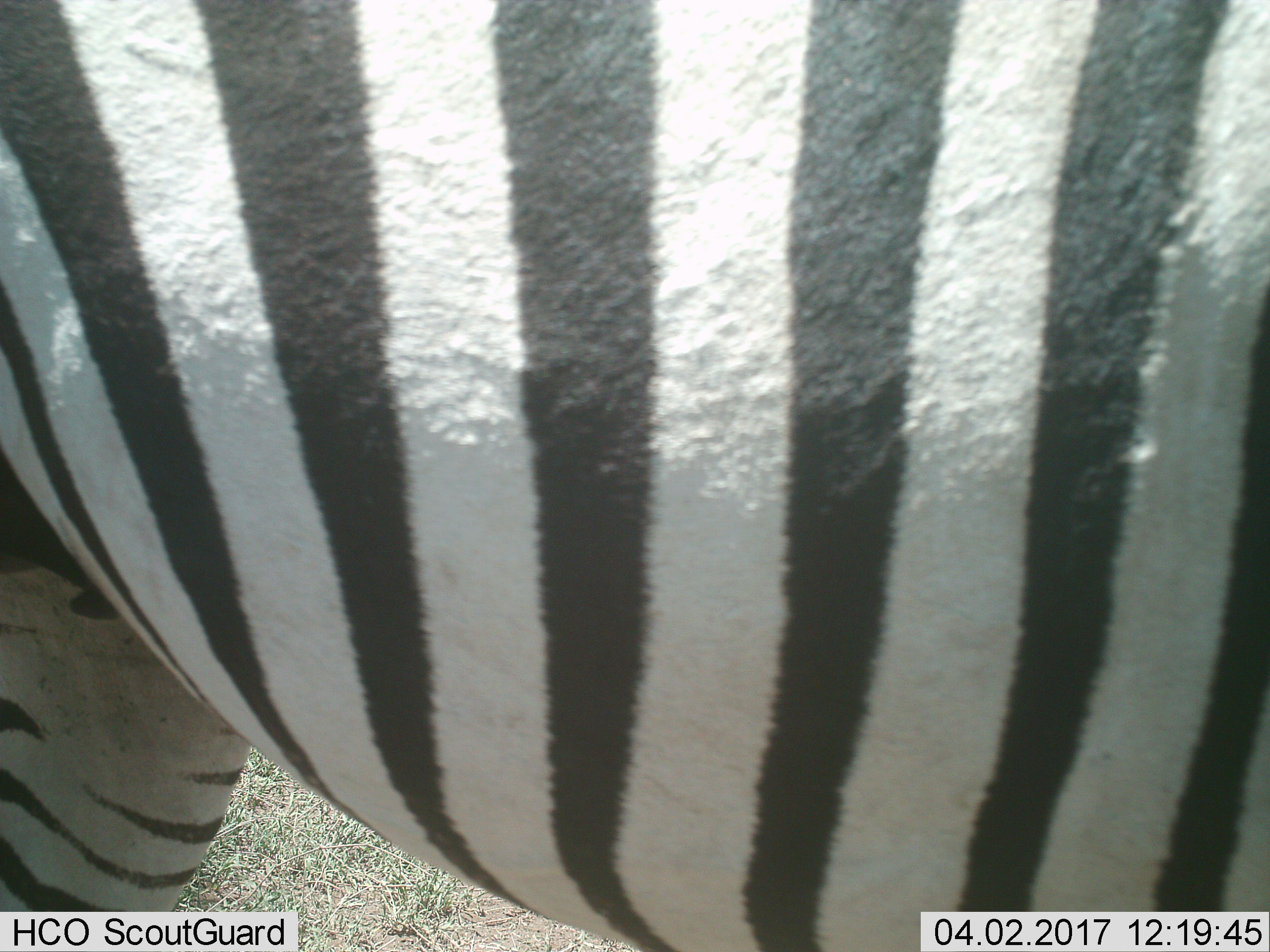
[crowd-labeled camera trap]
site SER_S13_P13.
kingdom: Animalia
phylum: Chordata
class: Mammalia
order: Perissodactyla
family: Equidae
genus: Equus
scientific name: Equus quagga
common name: plains zebra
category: zebraplains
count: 1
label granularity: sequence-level